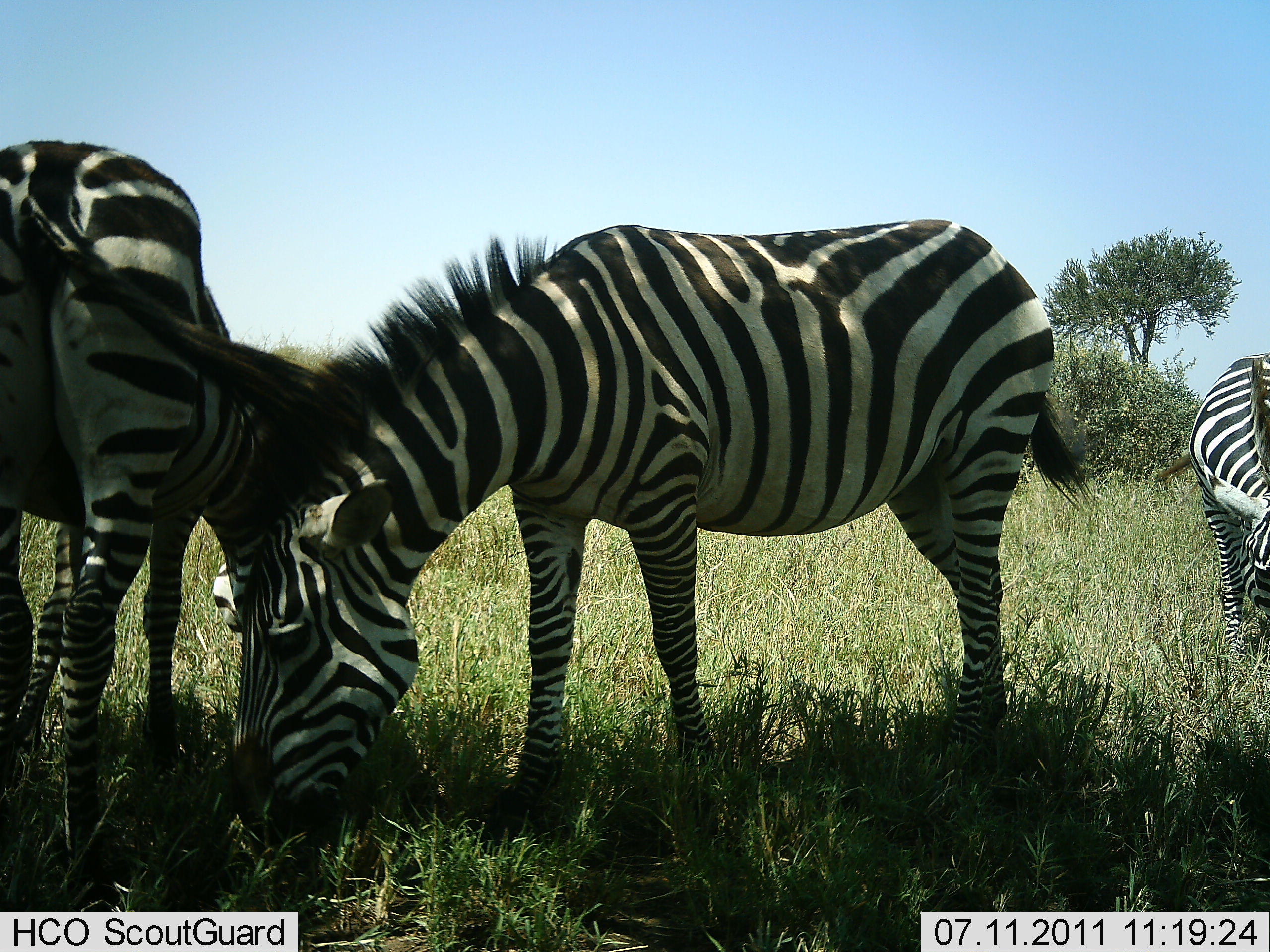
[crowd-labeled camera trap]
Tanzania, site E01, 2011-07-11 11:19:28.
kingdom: Animalia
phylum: Chordata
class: Mammalia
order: Perissodactyla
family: Equidae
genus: Equus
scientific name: Equus quagga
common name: plains zebra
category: zebra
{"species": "zebra (plains zebra) (Equus quagga)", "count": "3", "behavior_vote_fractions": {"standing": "30%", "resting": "0%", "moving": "0%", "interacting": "0%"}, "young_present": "0%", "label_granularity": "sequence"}